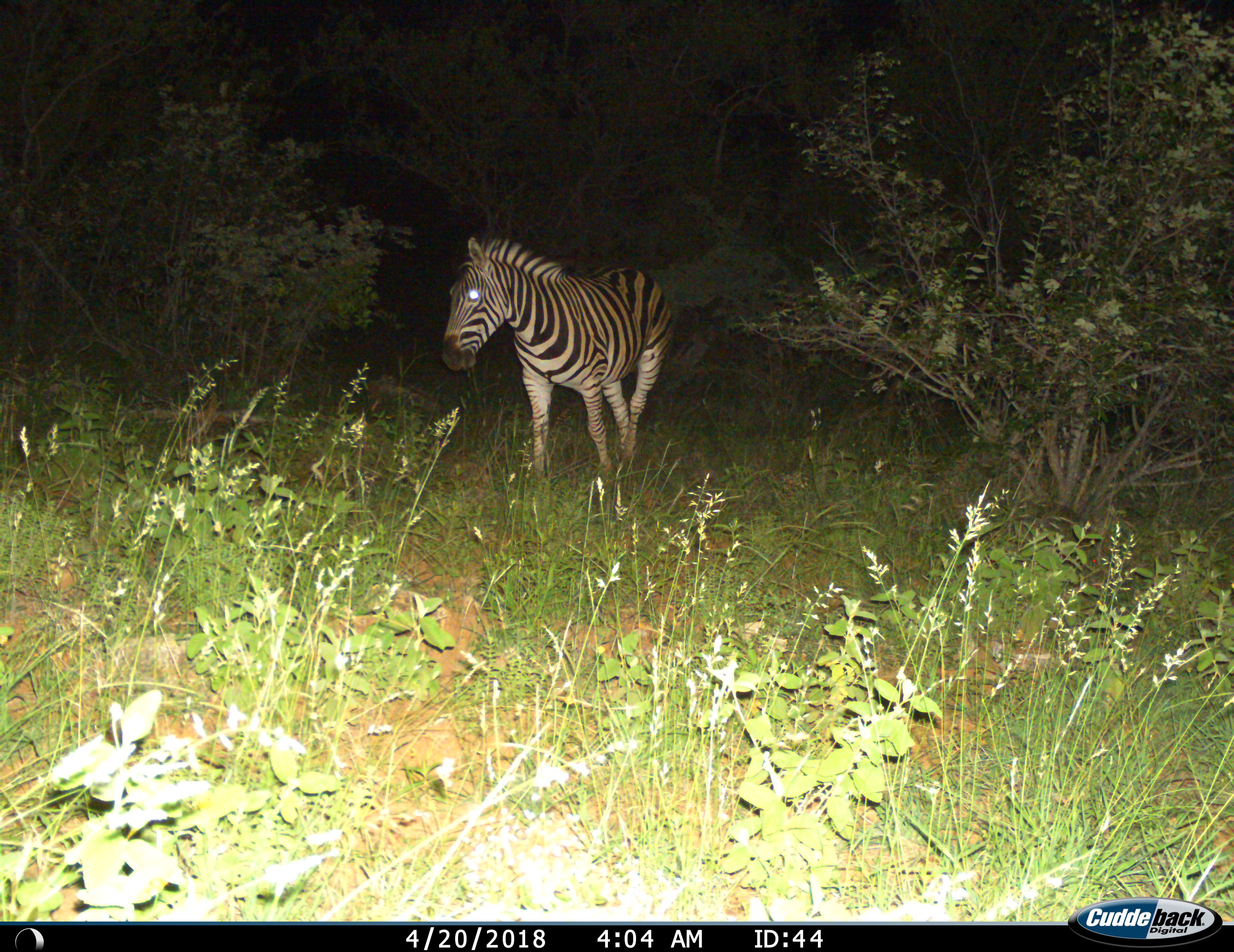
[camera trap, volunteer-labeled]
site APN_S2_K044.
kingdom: Animalia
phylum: Chordata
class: Mammalia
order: Perissodactyla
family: Equidae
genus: Equus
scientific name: Equus quagga burchellii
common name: burchell's zebra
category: zebraburchells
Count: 1.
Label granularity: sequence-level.